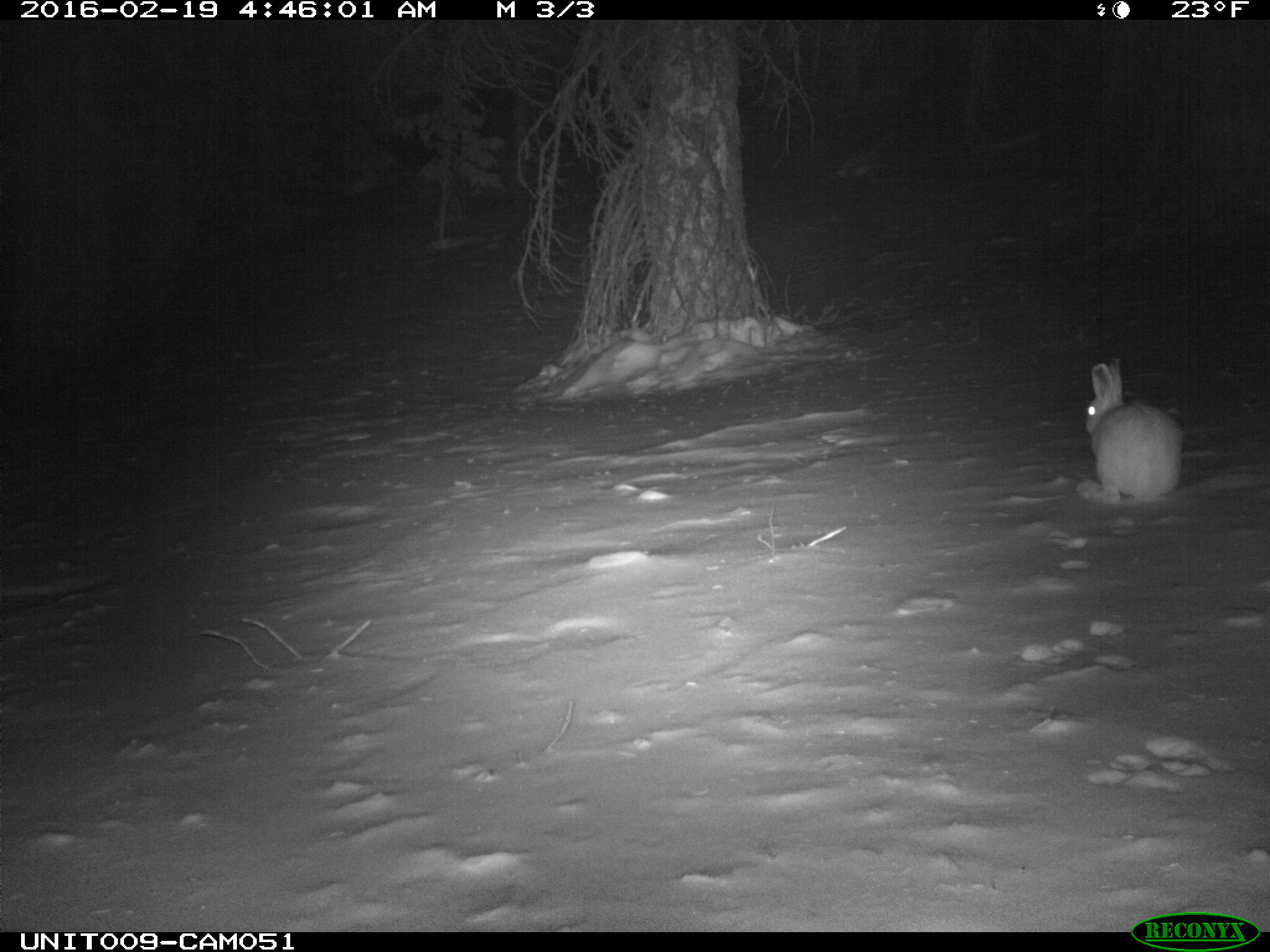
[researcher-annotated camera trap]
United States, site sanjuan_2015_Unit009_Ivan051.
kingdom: Animalia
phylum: Chordata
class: Mammalia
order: Lagomorpha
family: Leporidae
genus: Lepus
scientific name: Lepus americanus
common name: snowshoe hare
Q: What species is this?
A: Lepus americanus (snowshoe hare).